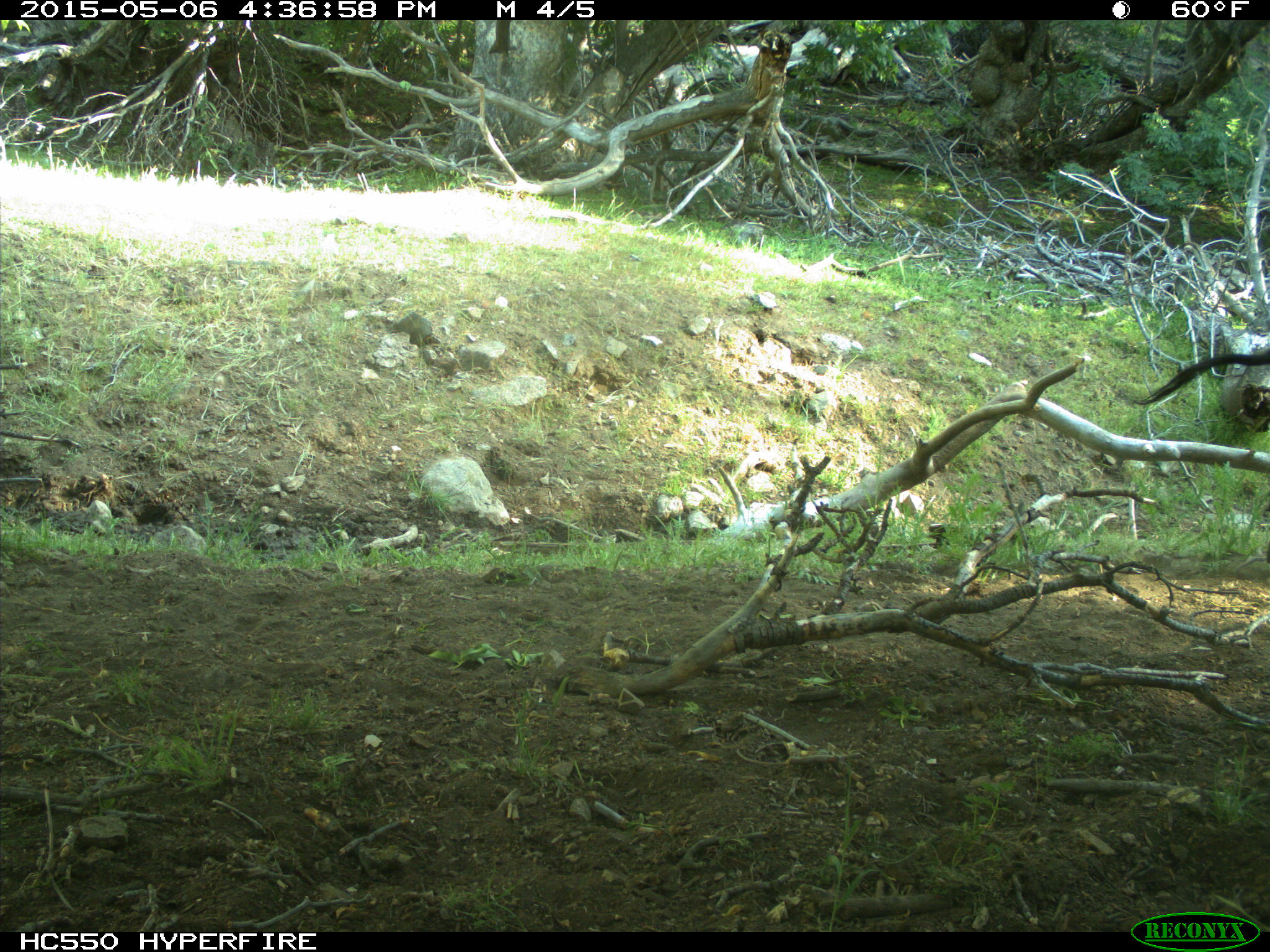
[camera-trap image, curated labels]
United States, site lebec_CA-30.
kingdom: Animalia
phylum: Chordata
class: Mammalia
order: Artiodactyla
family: Suidae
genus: Sus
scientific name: Sus scrofa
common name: wild boar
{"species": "Sus scrofa (wild boar)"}